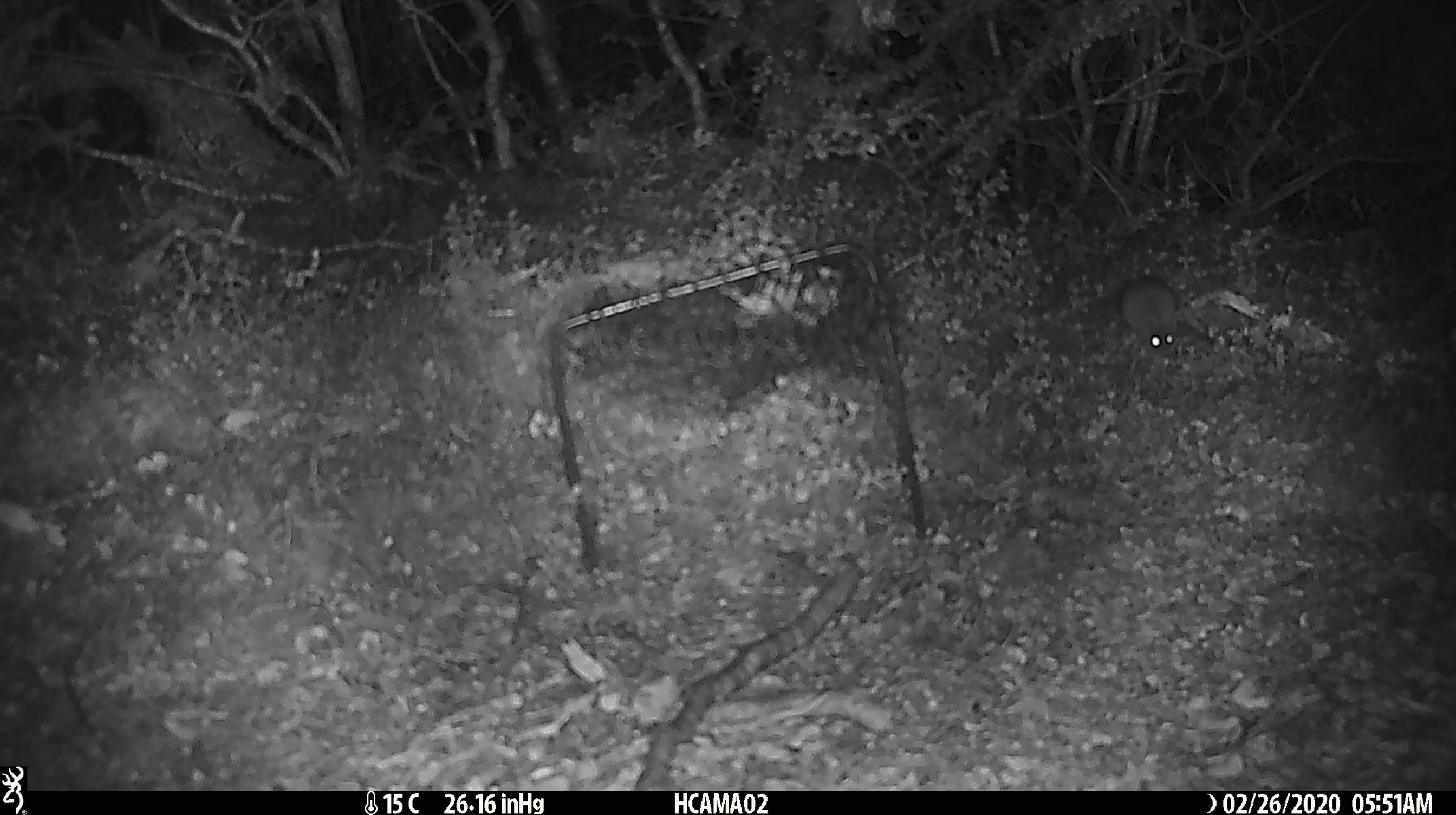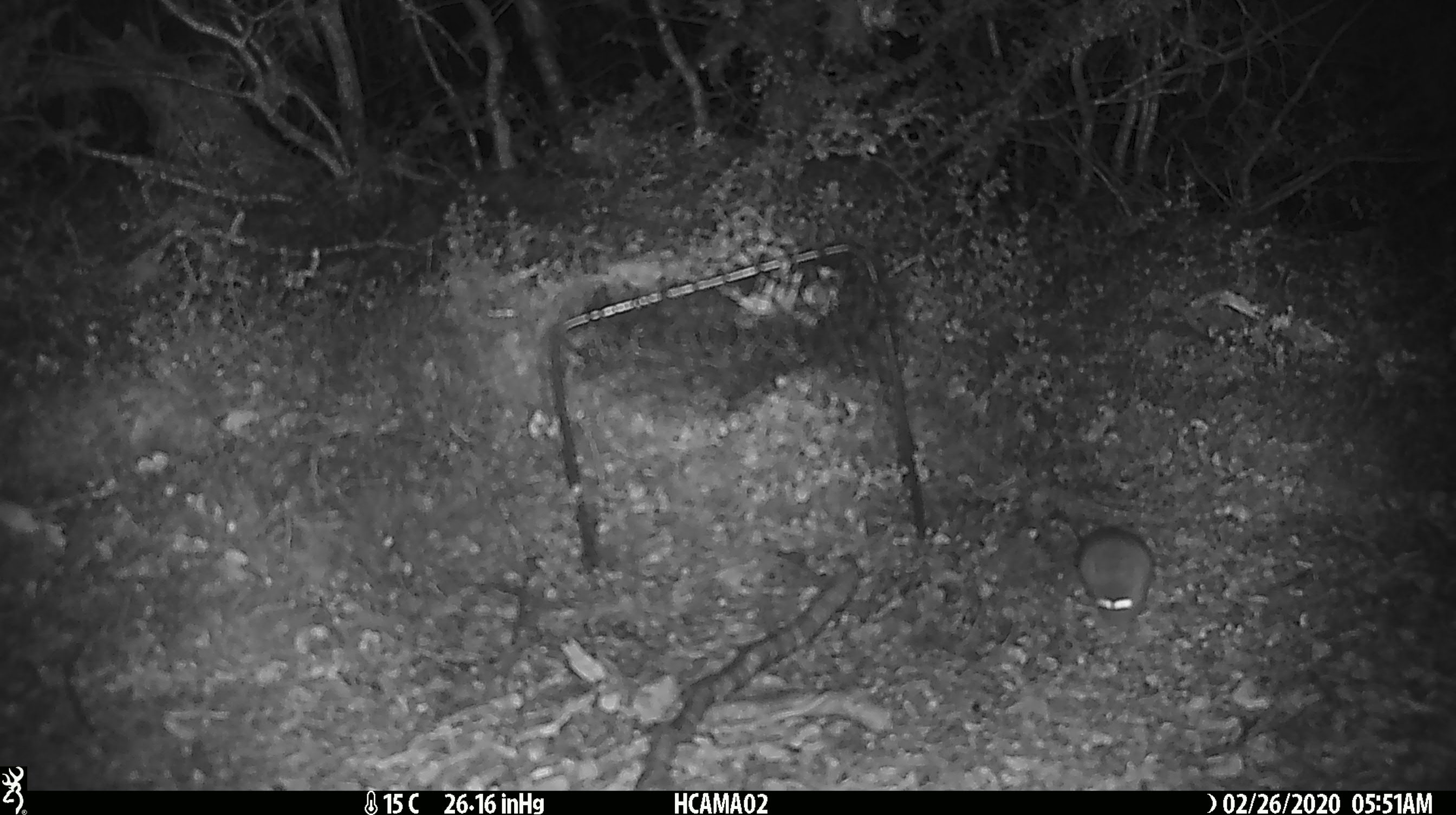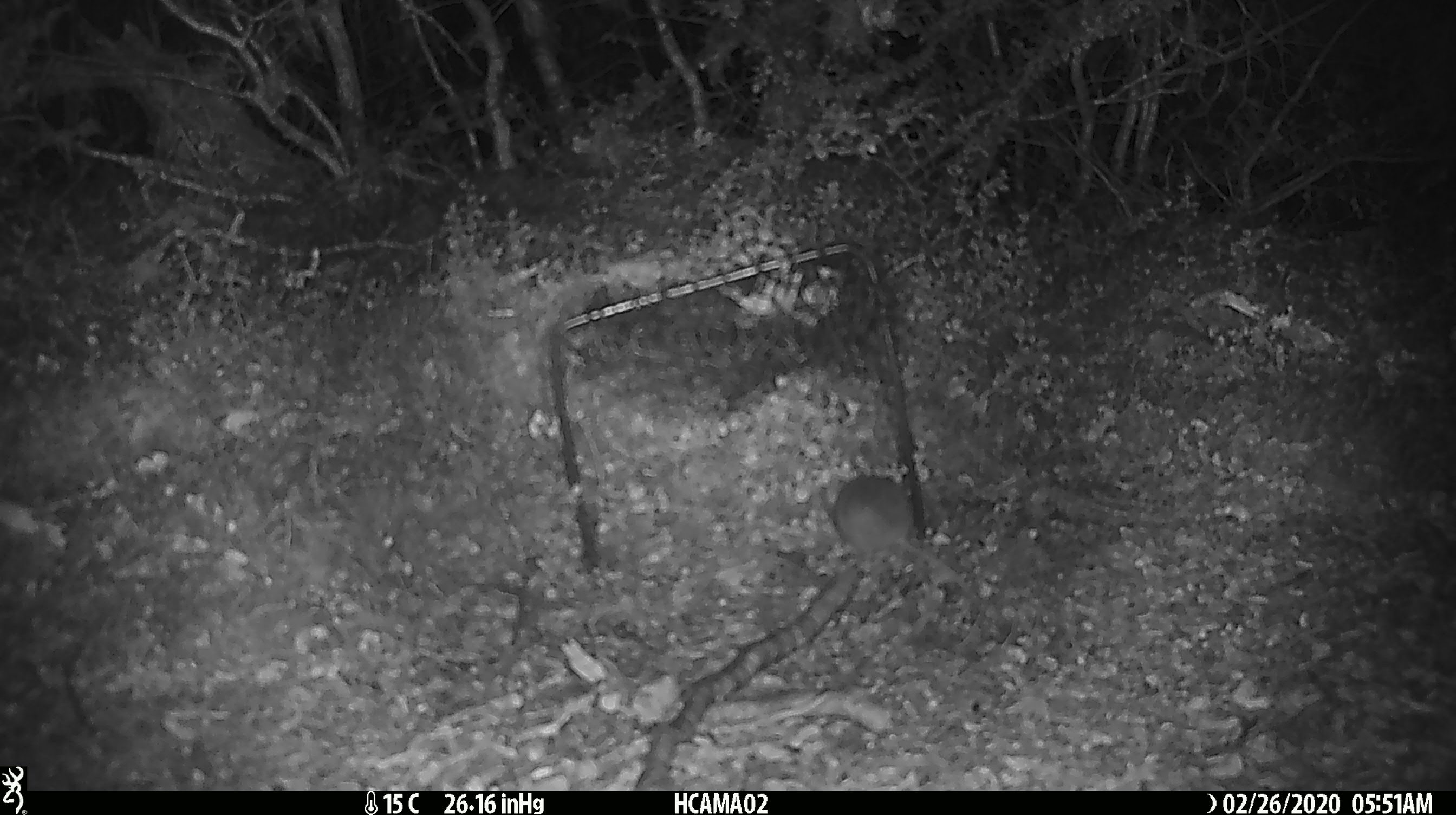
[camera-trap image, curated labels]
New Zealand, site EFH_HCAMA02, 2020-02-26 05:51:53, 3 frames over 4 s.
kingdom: Animalia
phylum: Chordata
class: Mammalia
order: Rodentia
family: Muridae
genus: Mus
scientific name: Mus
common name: mouse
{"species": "mouse (Mus)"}